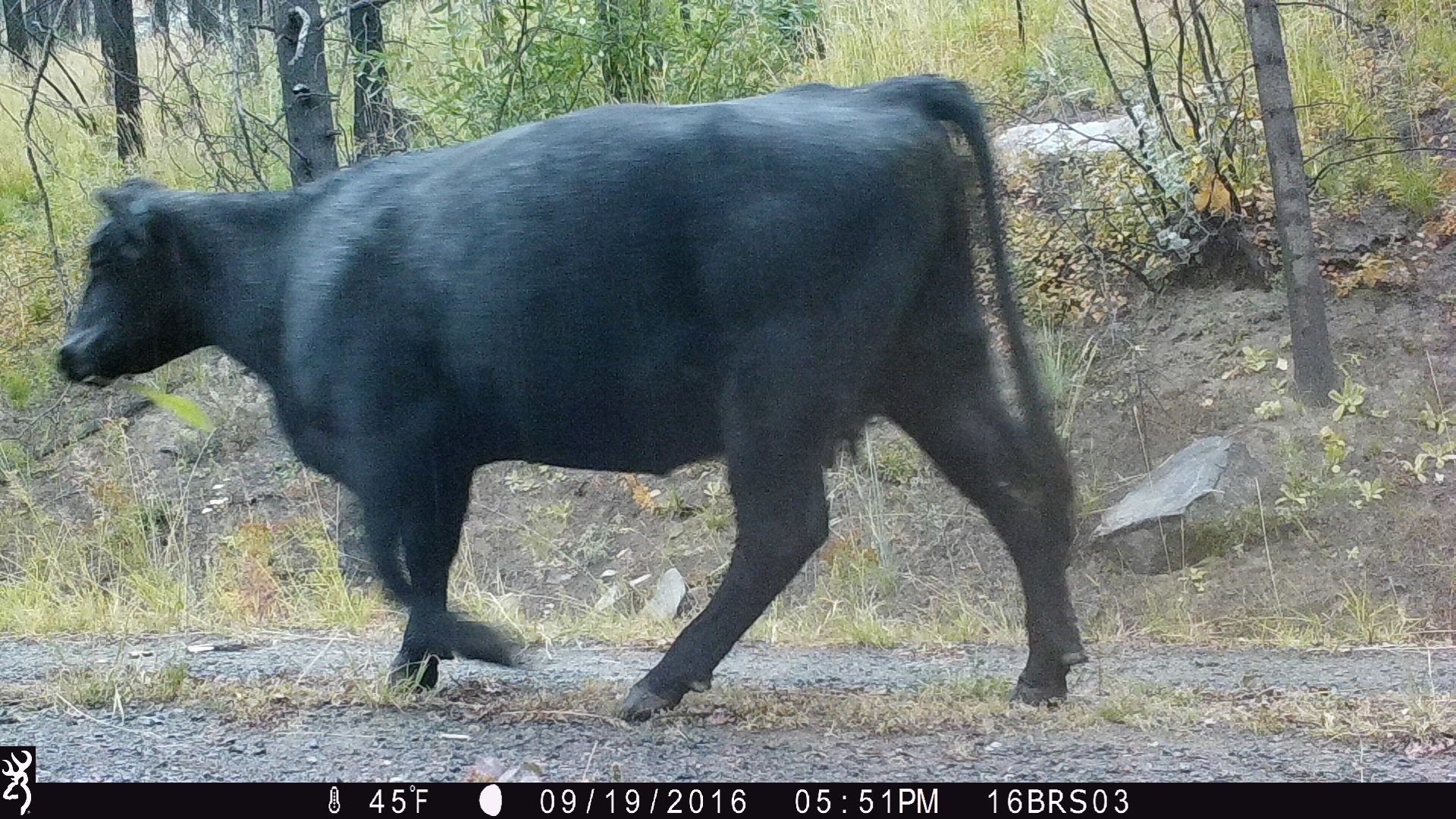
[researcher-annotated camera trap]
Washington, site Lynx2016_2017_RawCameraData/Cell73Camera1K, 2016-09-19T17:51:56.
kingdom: Animalia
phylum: Chordata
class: Mammalia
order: Artiodactyla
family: Bovidae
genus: Bos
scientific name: Bos taurus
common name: domestic cattle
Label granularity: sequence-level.